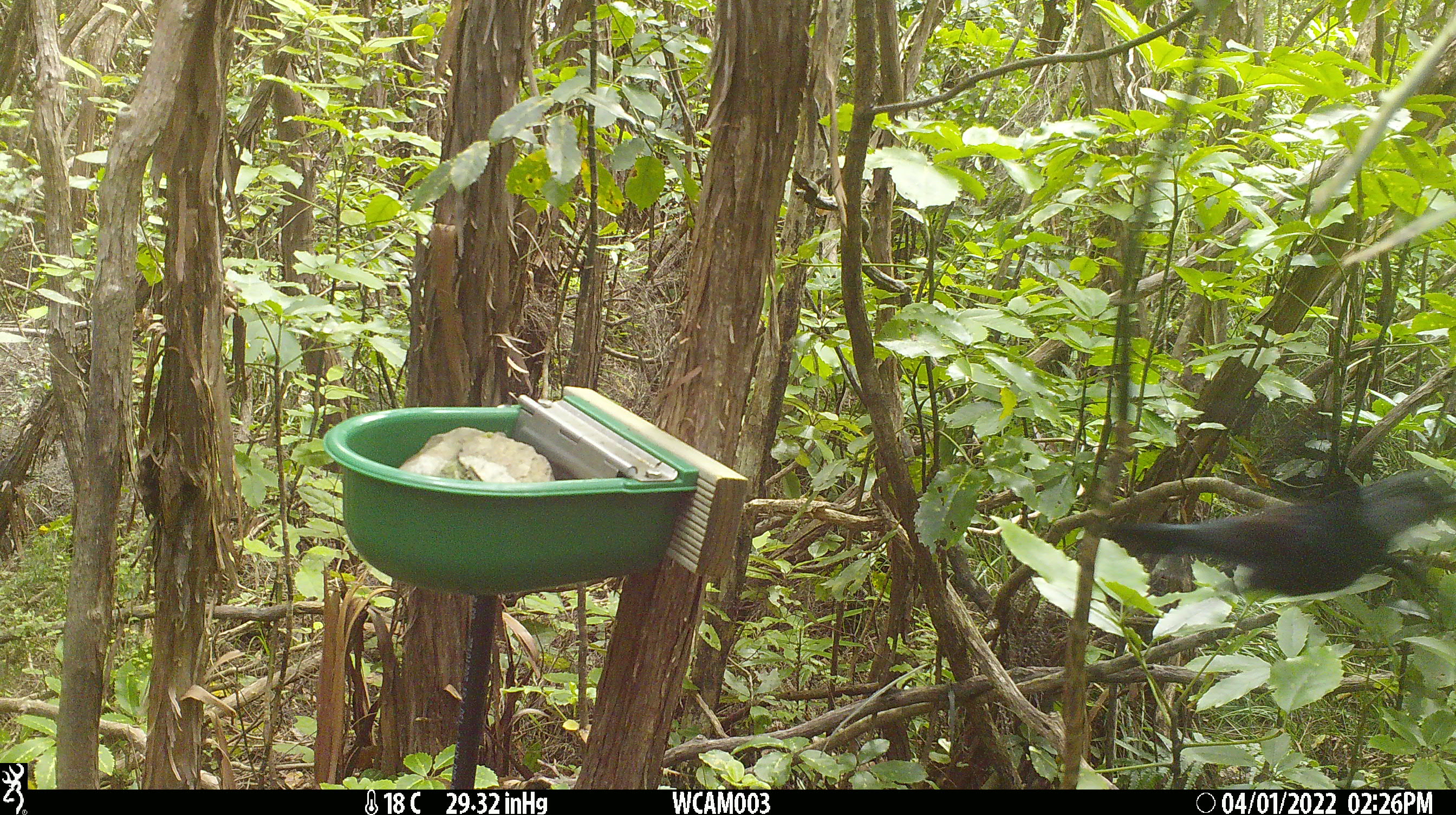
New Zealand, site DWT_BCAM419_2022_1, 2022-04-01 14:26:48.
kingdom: Animalia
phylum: Chordata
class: Aves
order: Passeriformes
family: Meliphagidae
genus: Prosthemadera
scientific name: Prosthemadera novaeseelandiae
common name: tui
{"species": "tui (Prosthemadera novaeseelandiae)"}